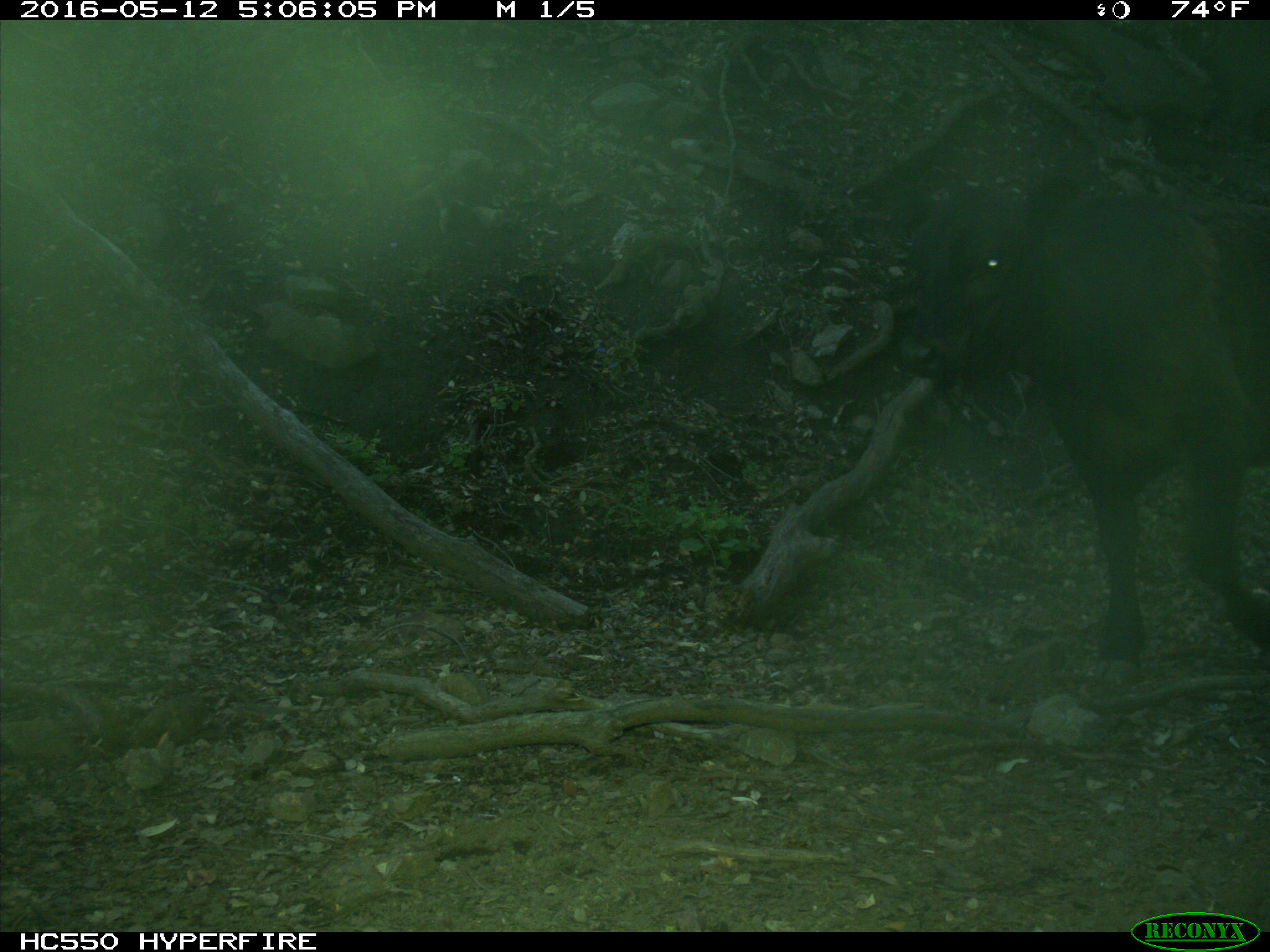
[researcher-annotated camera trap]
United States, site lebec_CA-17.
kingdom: Animalia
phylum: Chordata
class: Mammalia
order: Artiodactyla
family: Bovidae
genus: Bos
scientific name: Bos taurus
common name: domestic cow